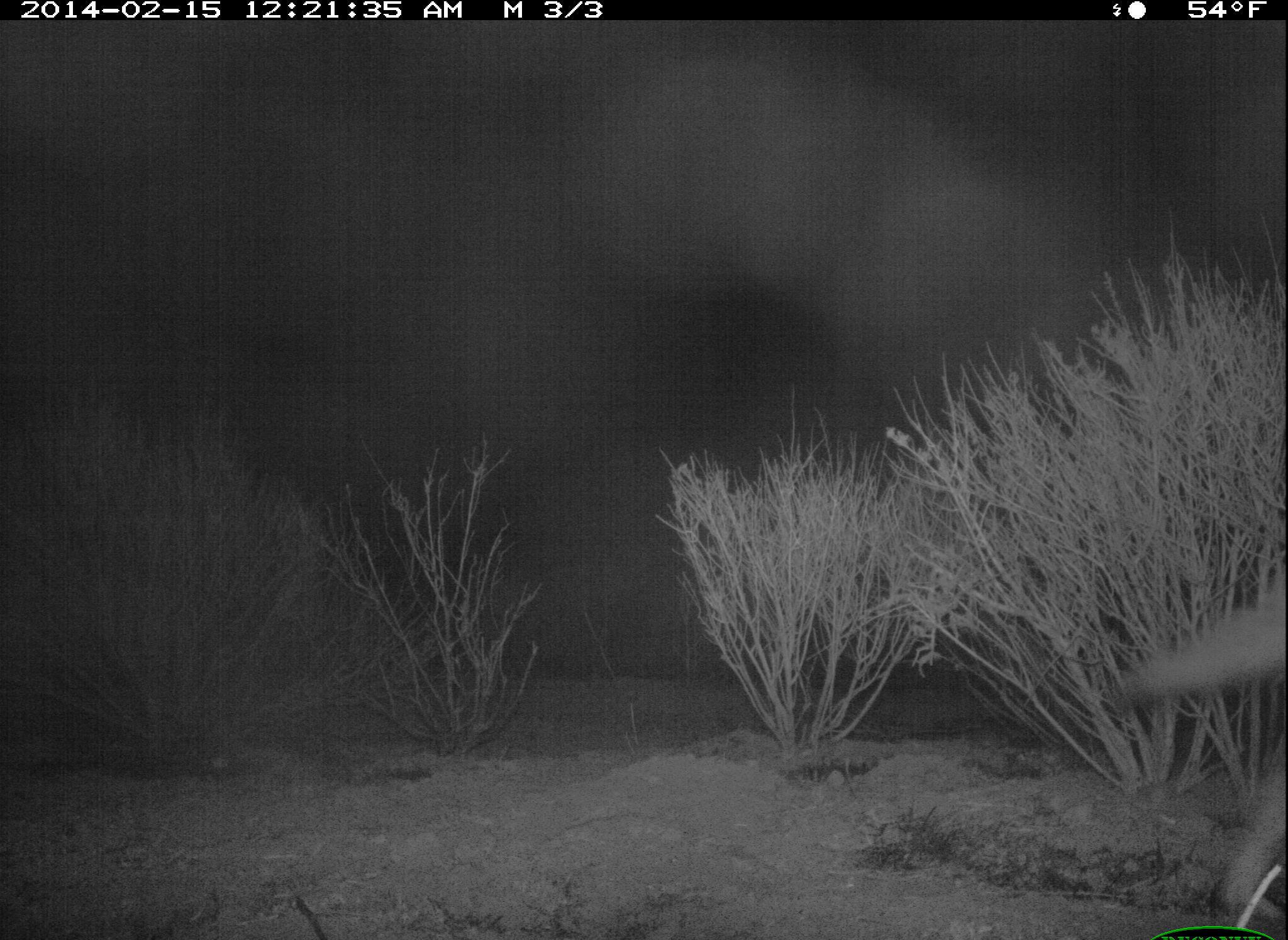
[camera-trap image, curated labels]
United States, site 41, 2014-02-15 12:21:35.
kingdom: Animalia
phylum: Chordata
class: Mammalia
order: Carnivora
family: Canidae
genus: Canis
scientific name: Canis latrans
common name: coyote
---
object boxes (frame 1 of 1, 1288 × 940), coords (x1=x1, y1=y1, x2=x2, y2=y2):
coyote: (x1=1114, y1=572, x2=1288, y2=933)